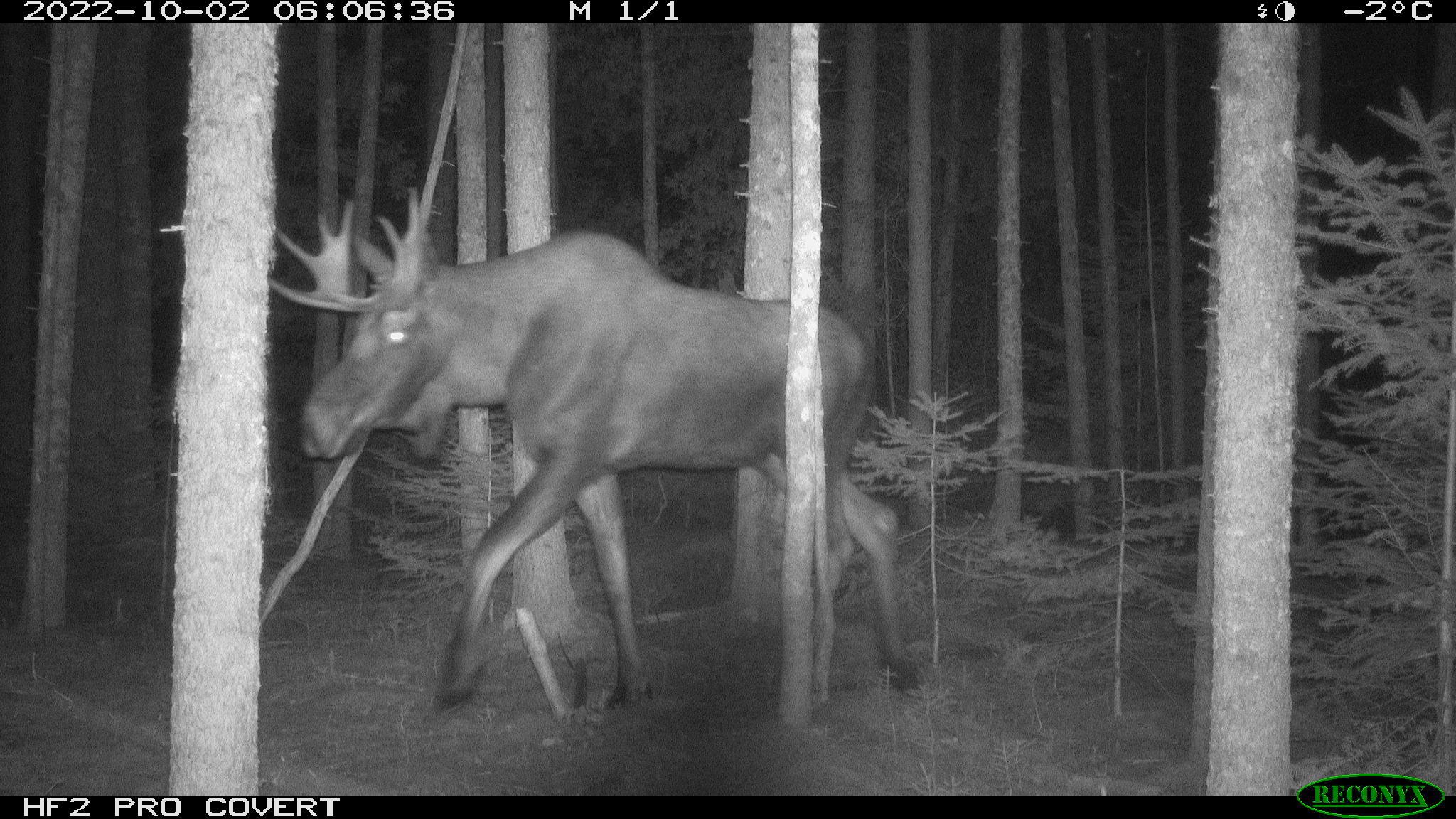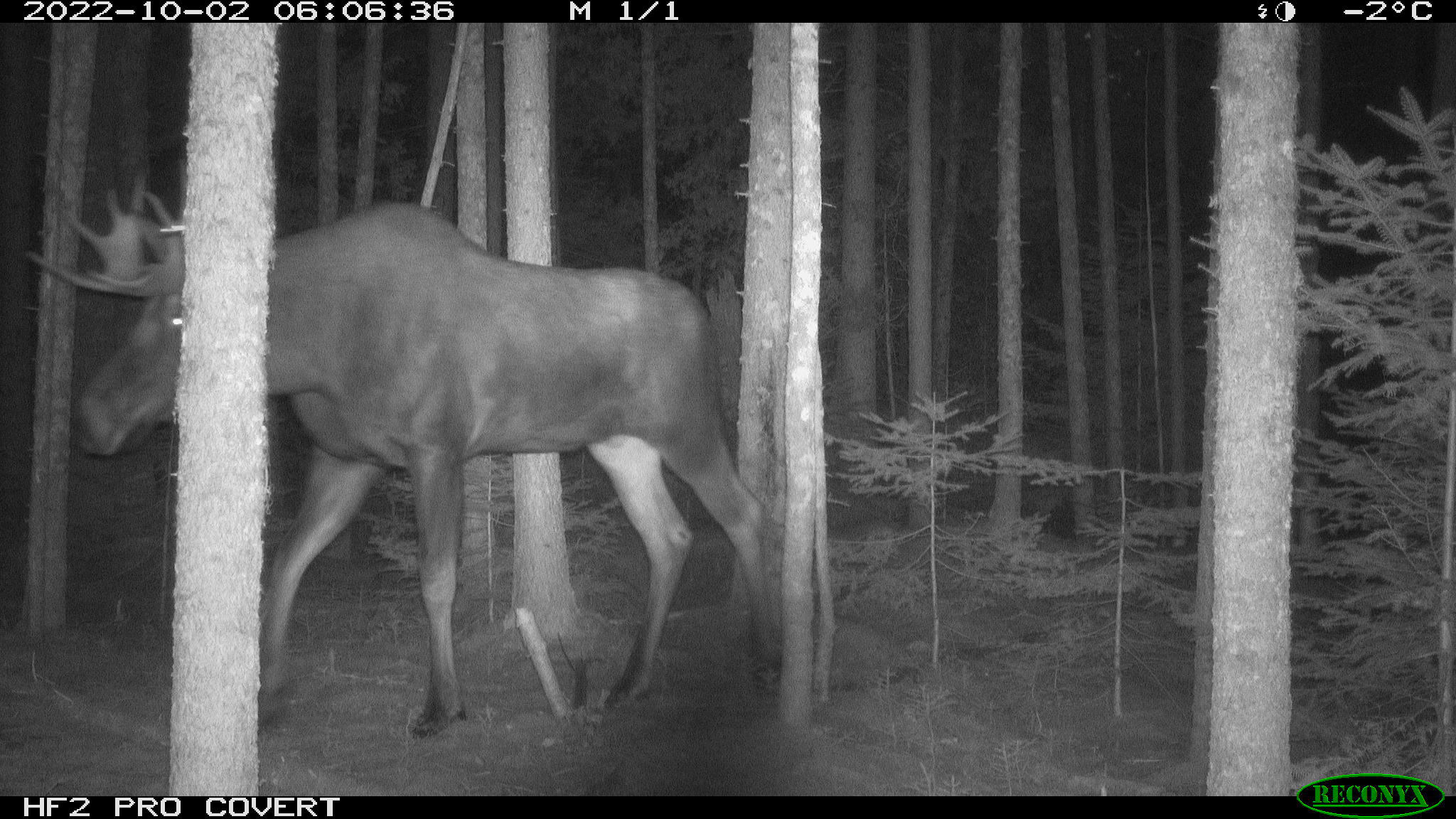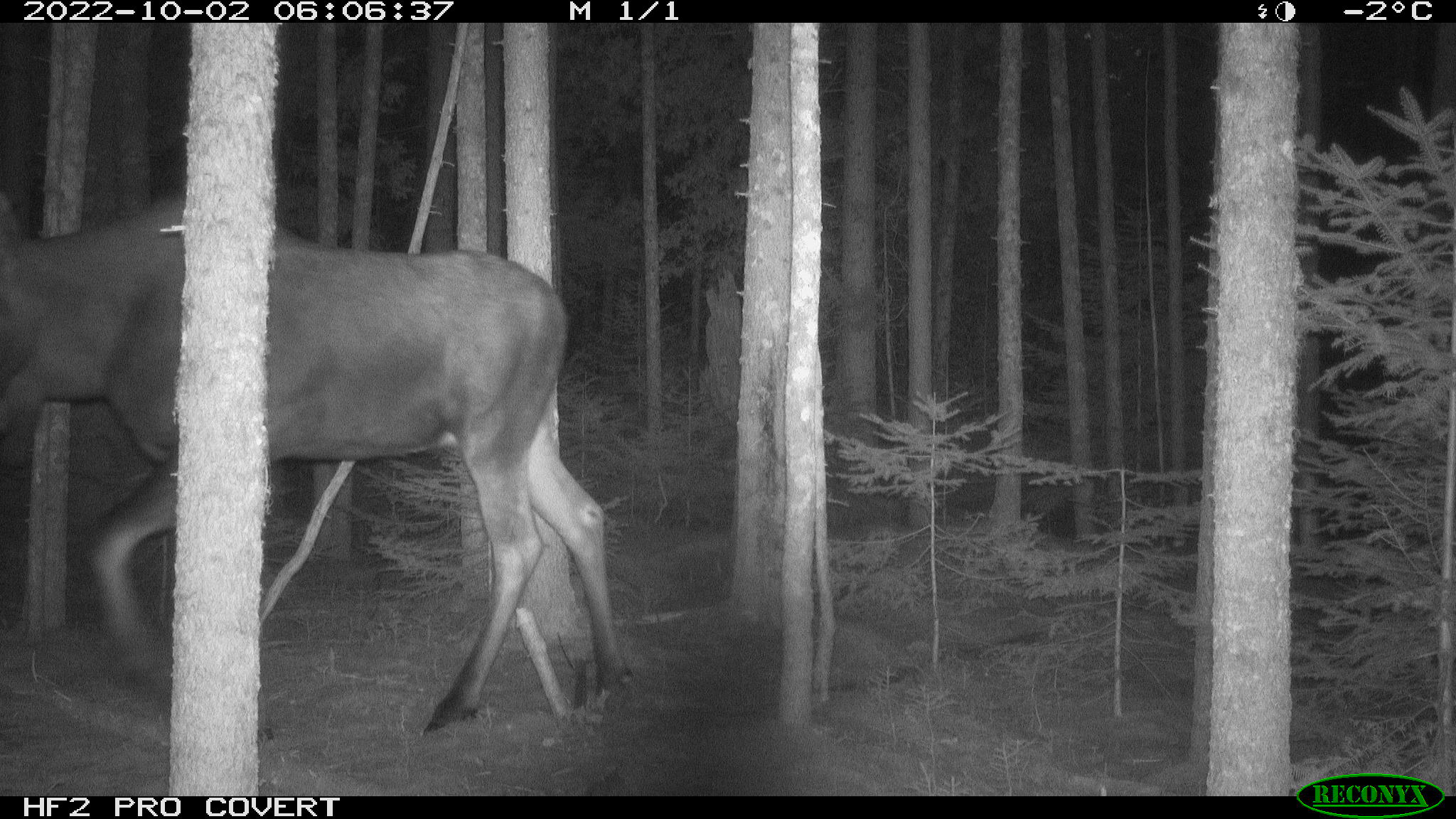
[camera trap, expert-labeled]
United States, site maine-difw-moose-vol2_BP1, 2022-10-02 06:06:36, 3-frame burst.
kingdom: Animalia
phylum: Chordata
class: Mammalia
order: Artiodactyla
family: Cervidae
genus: Alces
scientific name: Alces alces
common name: moose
Moose (Alces alces).